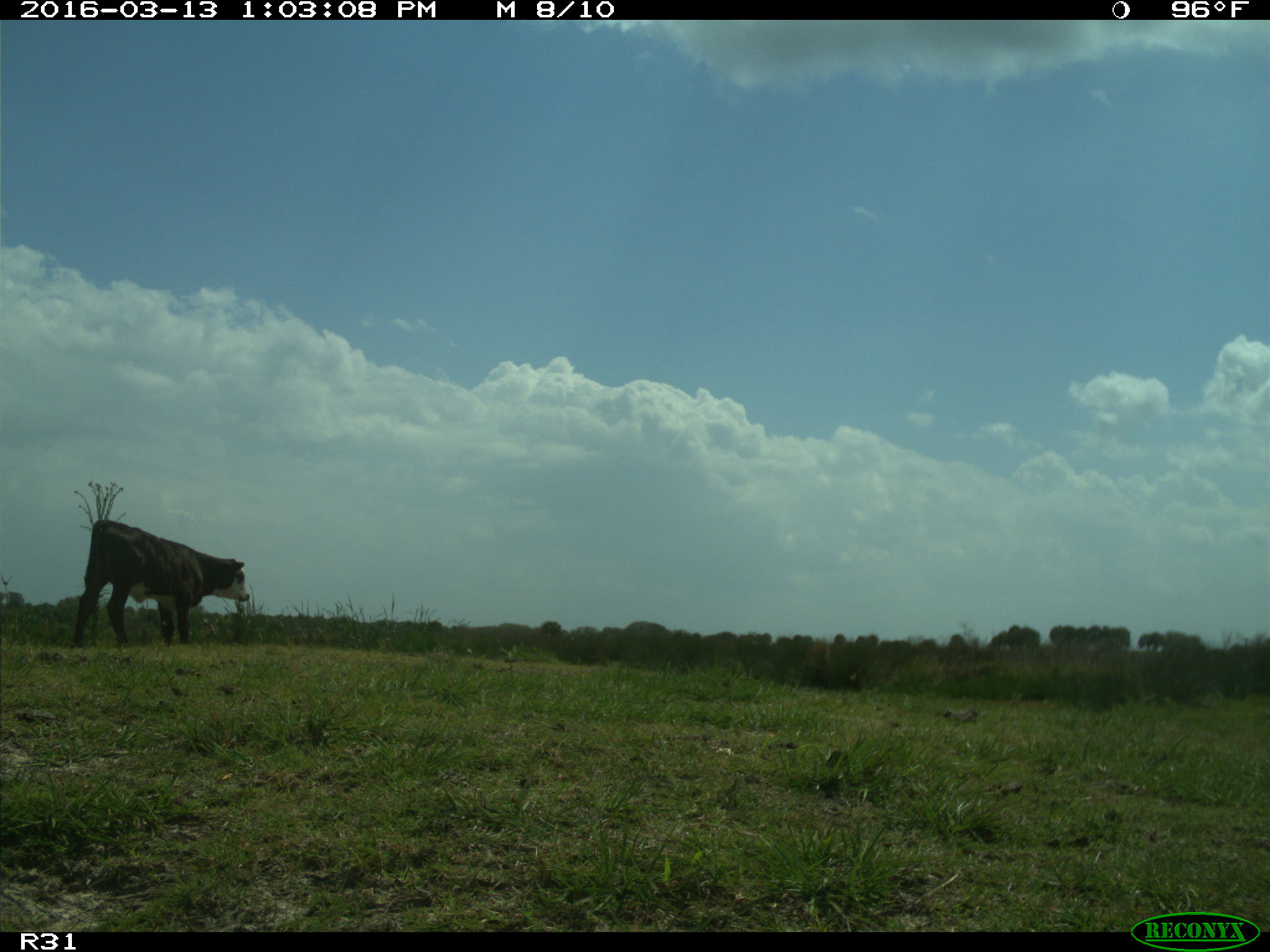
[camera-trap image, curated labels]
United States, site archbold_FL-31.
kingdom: Animalia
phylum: Chordata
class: Mammalia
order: Artiodactyla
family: Bovidae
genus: Bos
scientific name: Bos taurus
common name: domestic cow